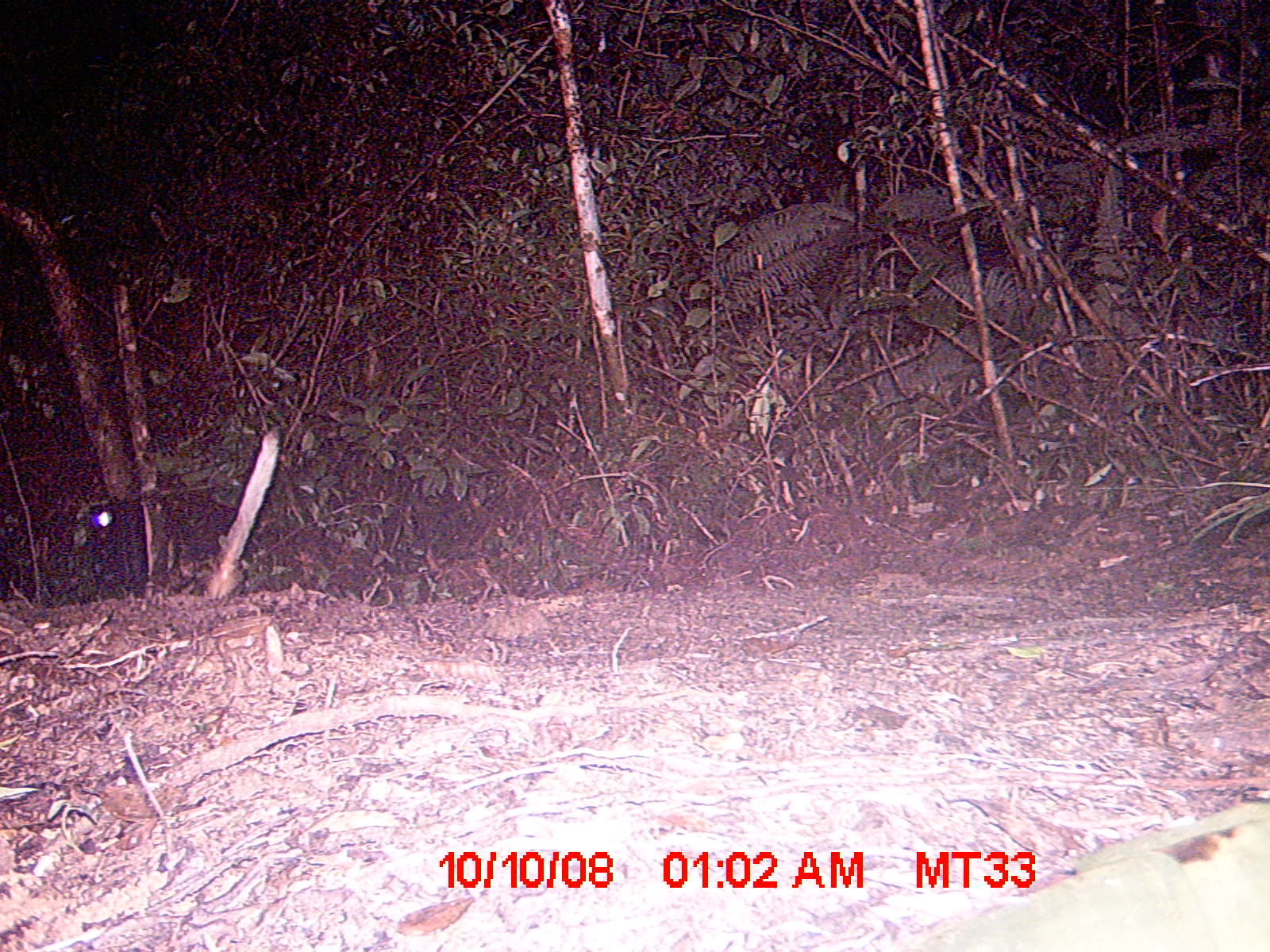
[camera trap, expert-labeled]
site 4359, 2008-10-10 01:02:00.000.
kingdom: Animalia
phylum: Chordata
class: Aves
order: Coraciiformes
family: Brachypteraciidae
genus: Brachypteracias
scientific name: Brachypteracias squamiger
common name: scaly ground-roller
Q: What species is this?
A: Brachypteracias squamiger (scaly ground-roller).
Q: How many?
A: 1.